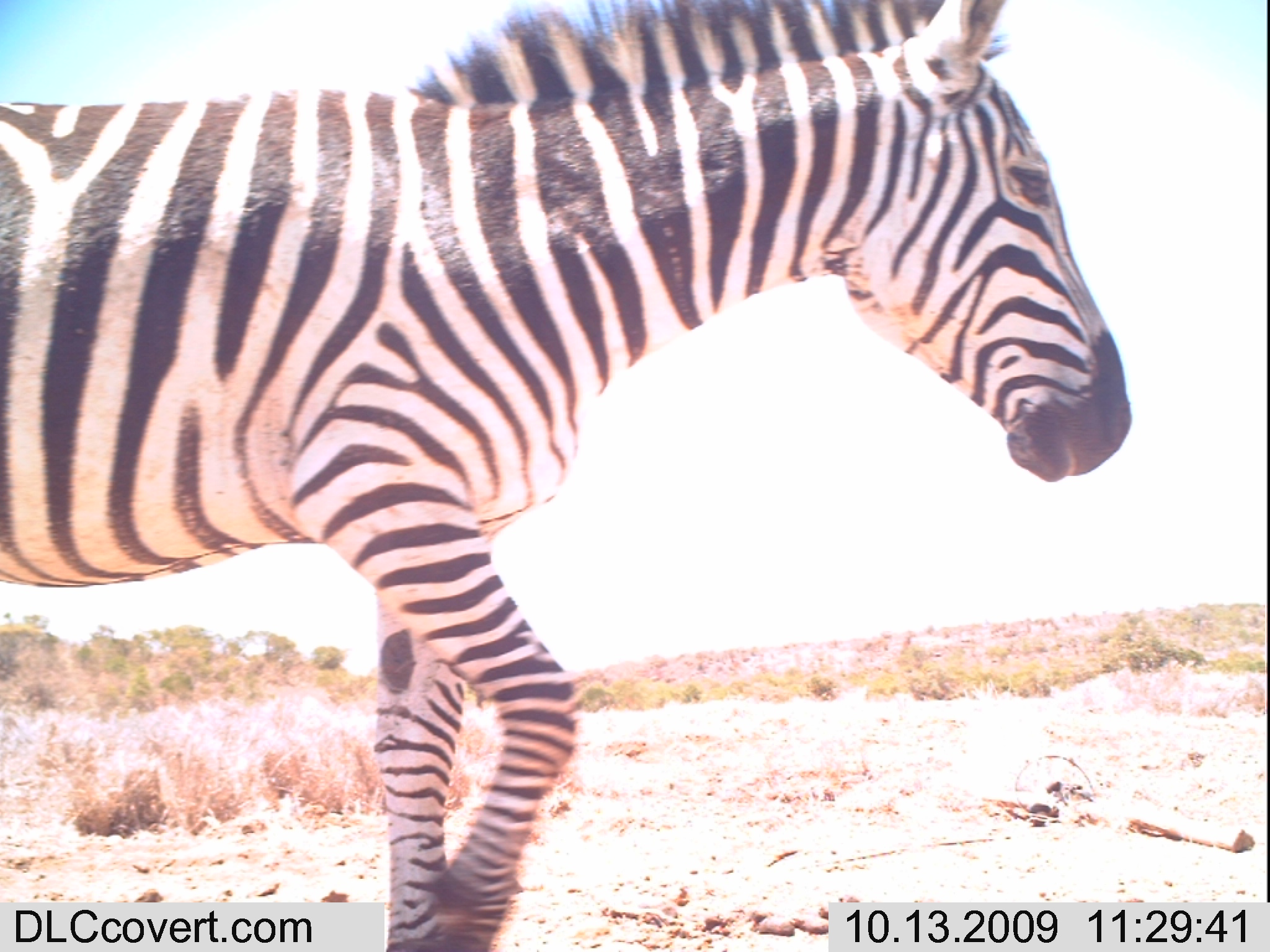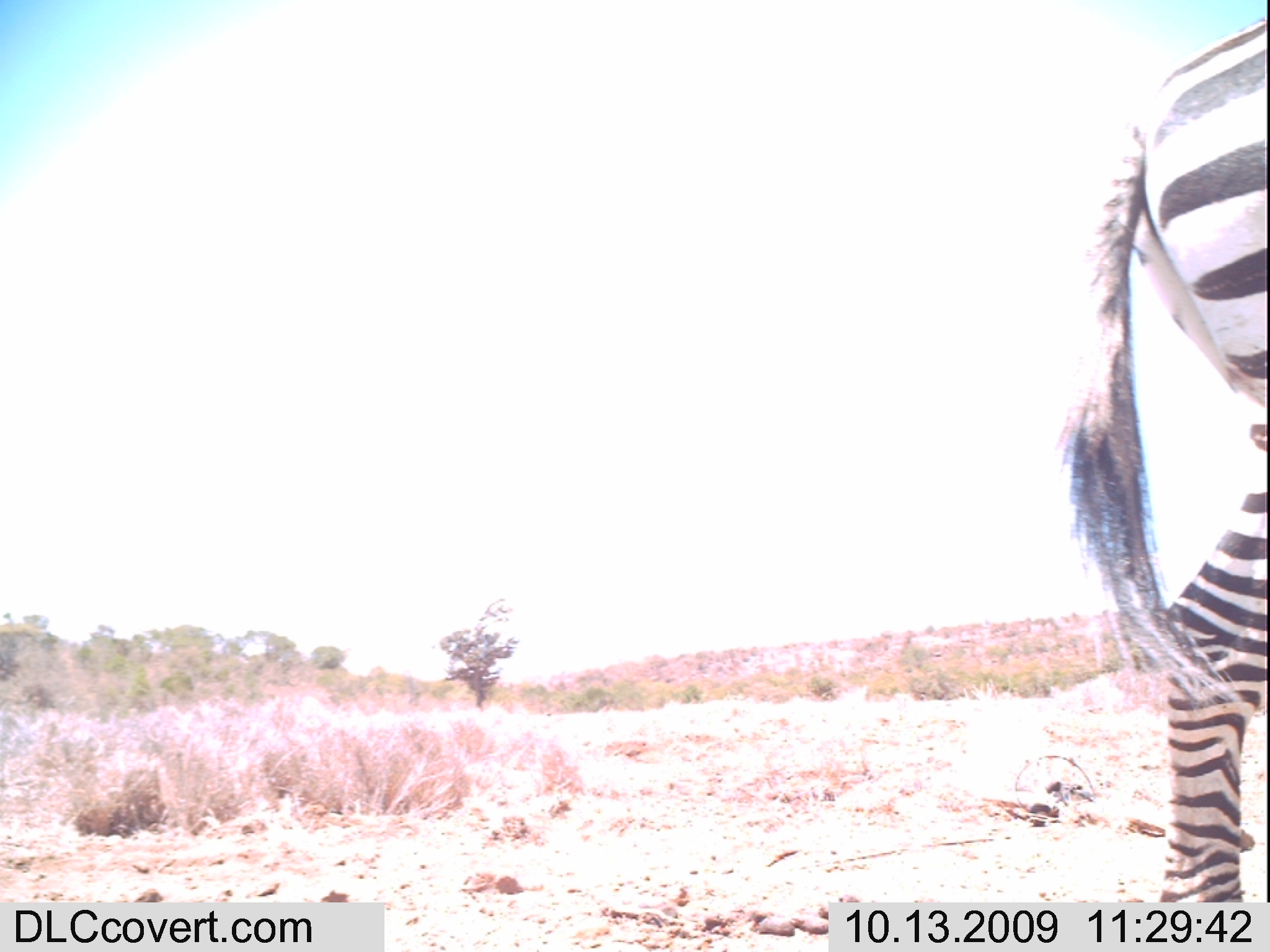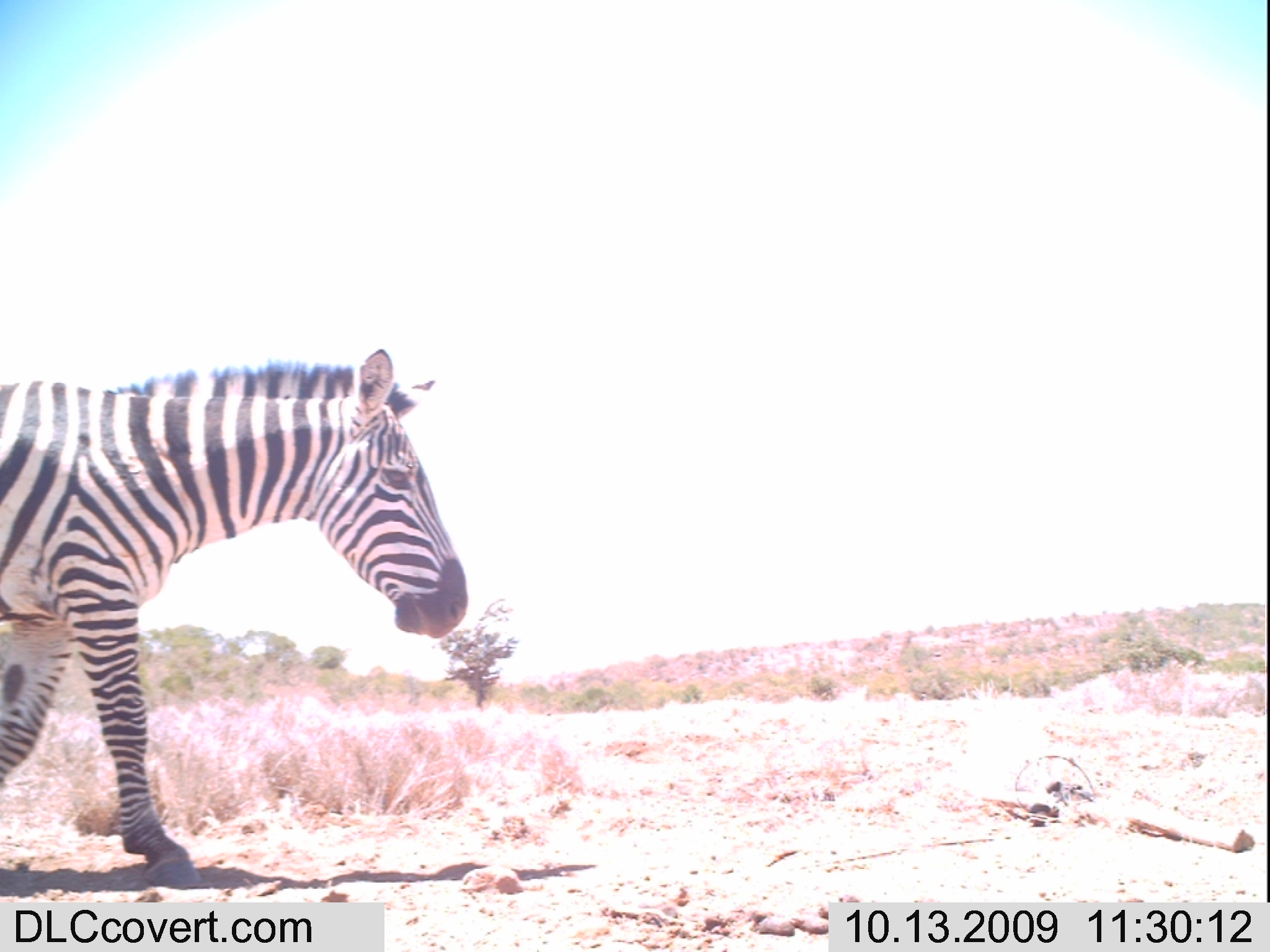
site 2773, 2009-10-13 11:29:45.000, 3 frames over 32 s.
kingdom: Animalia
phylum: Chordata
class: Mammalia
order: Perissodactyla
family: Equidae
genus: Equus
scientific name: Equus quagga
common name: plains zebra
Equus quagga (plains zebra), count 1.